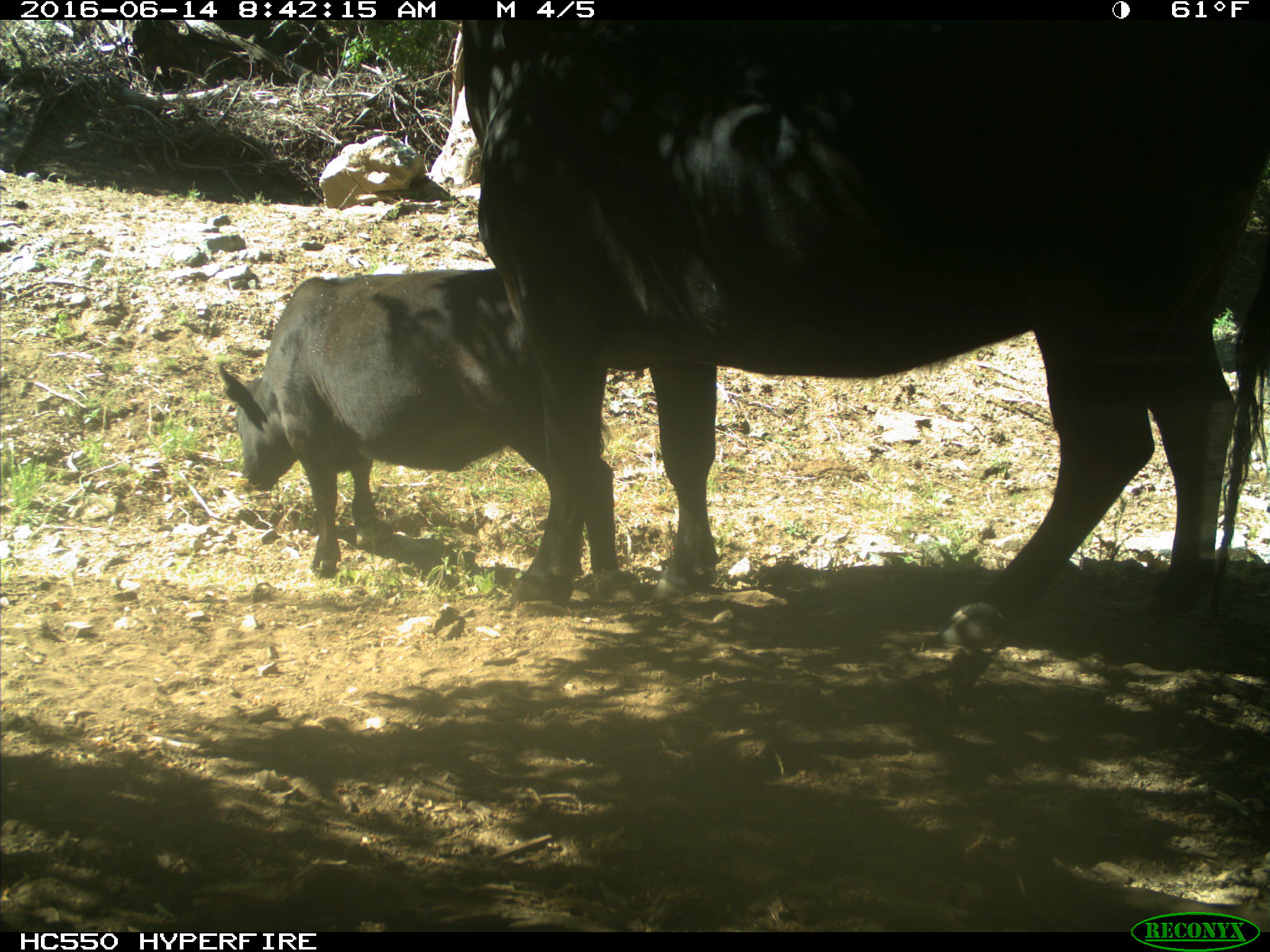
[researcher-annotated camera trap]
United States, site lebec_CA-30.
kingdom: Animalia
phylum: Chordata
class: Mammalia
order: Artiodactyla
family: Bovidae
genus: Bos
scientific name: Bos taurus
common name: domestic cow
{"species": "Bos taurus (domestic cow)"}